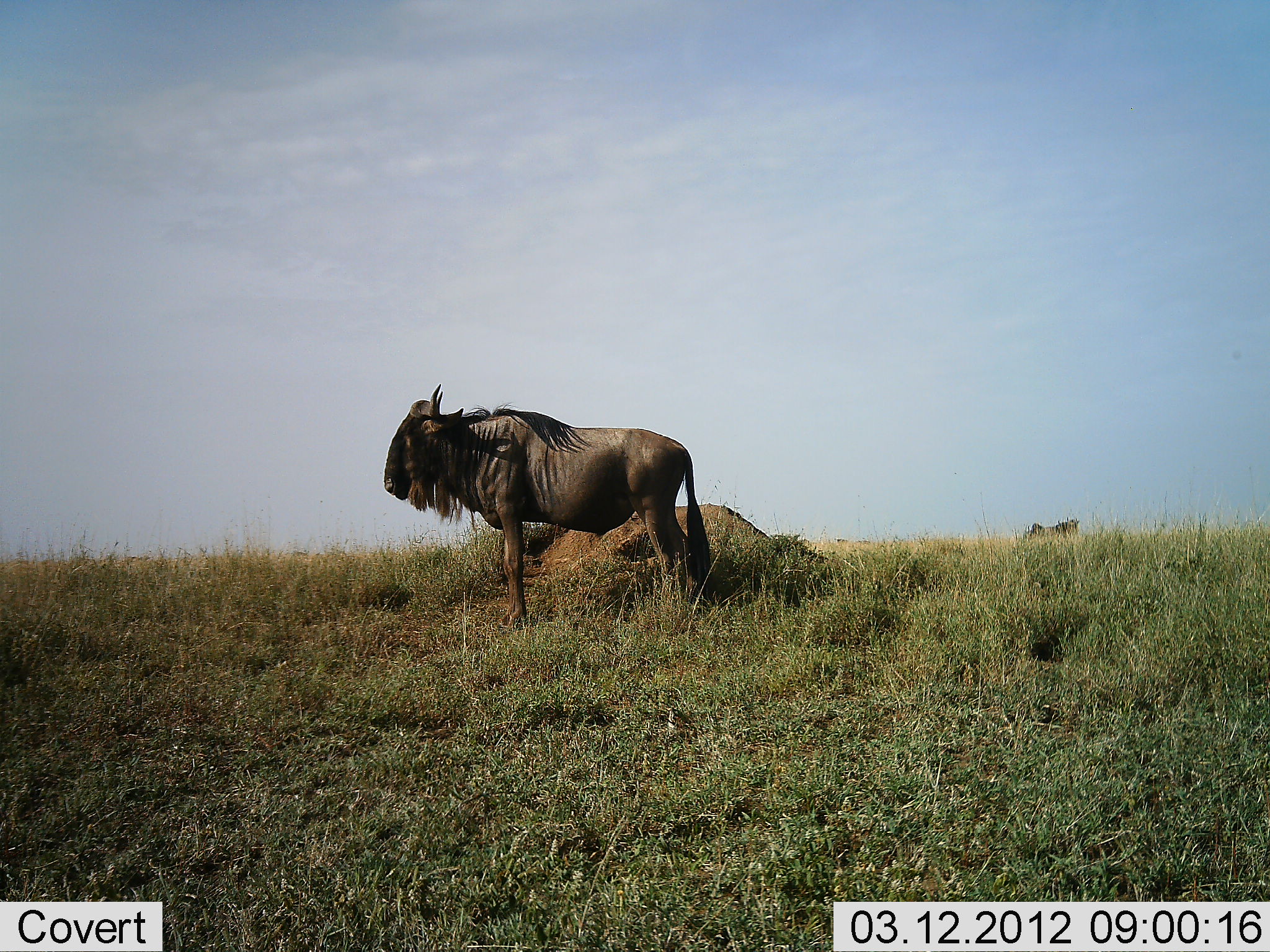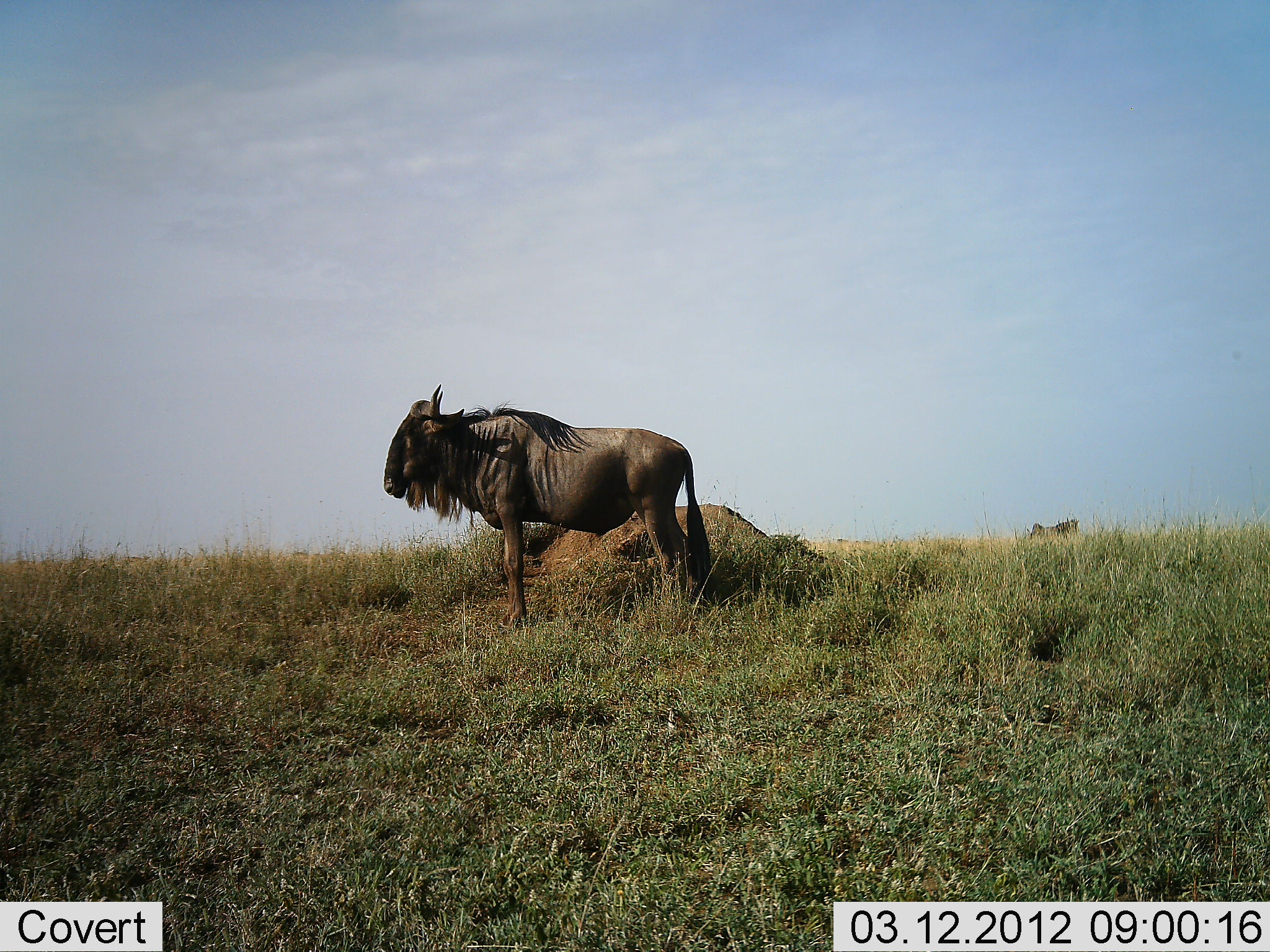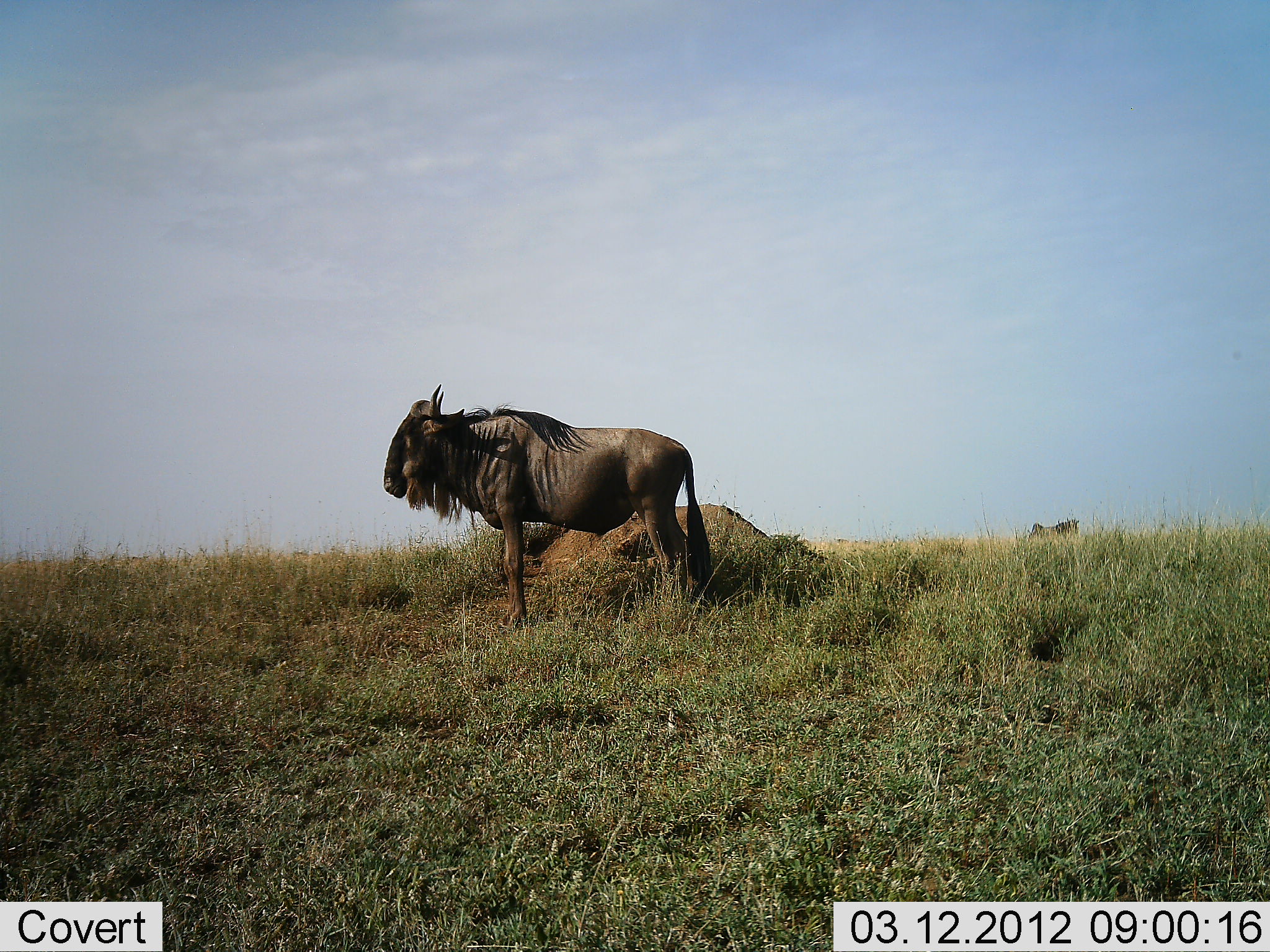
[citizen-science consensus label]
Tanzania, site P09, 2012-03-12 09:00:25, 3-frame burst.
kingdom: Animalia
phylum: Chordata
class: Mammalia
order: Artiodactyla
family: Bovidae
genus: Connochaetes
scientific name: Connochaetes taurinus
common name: blue wildebeest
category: wildebeest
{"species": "wildebeest (blue wildebeest) (Connochaetes taurinus)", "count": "1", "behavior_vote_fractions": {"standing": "94%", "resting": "0%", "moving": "0%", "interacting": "0%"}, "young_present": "0%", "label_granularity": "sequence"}